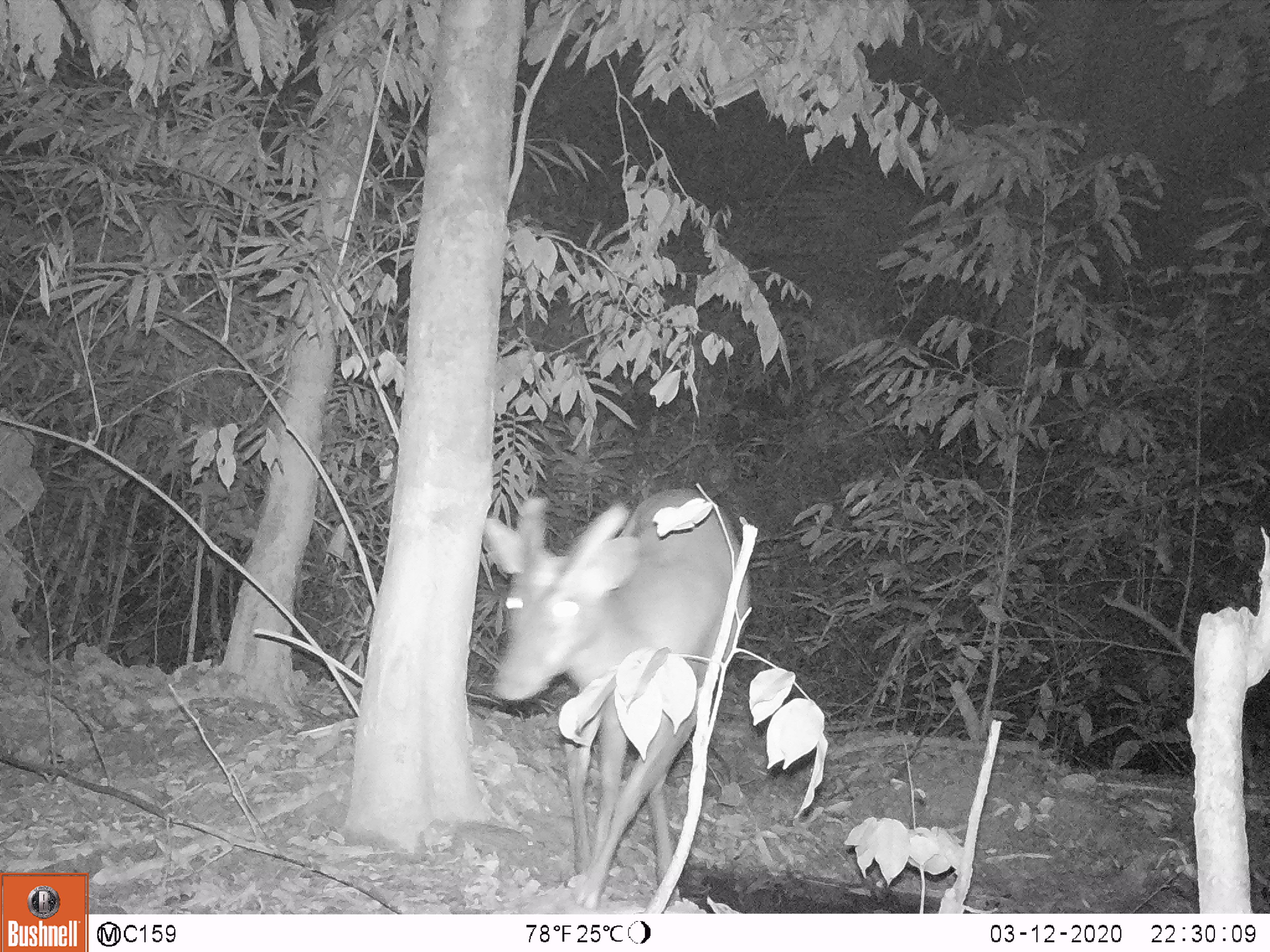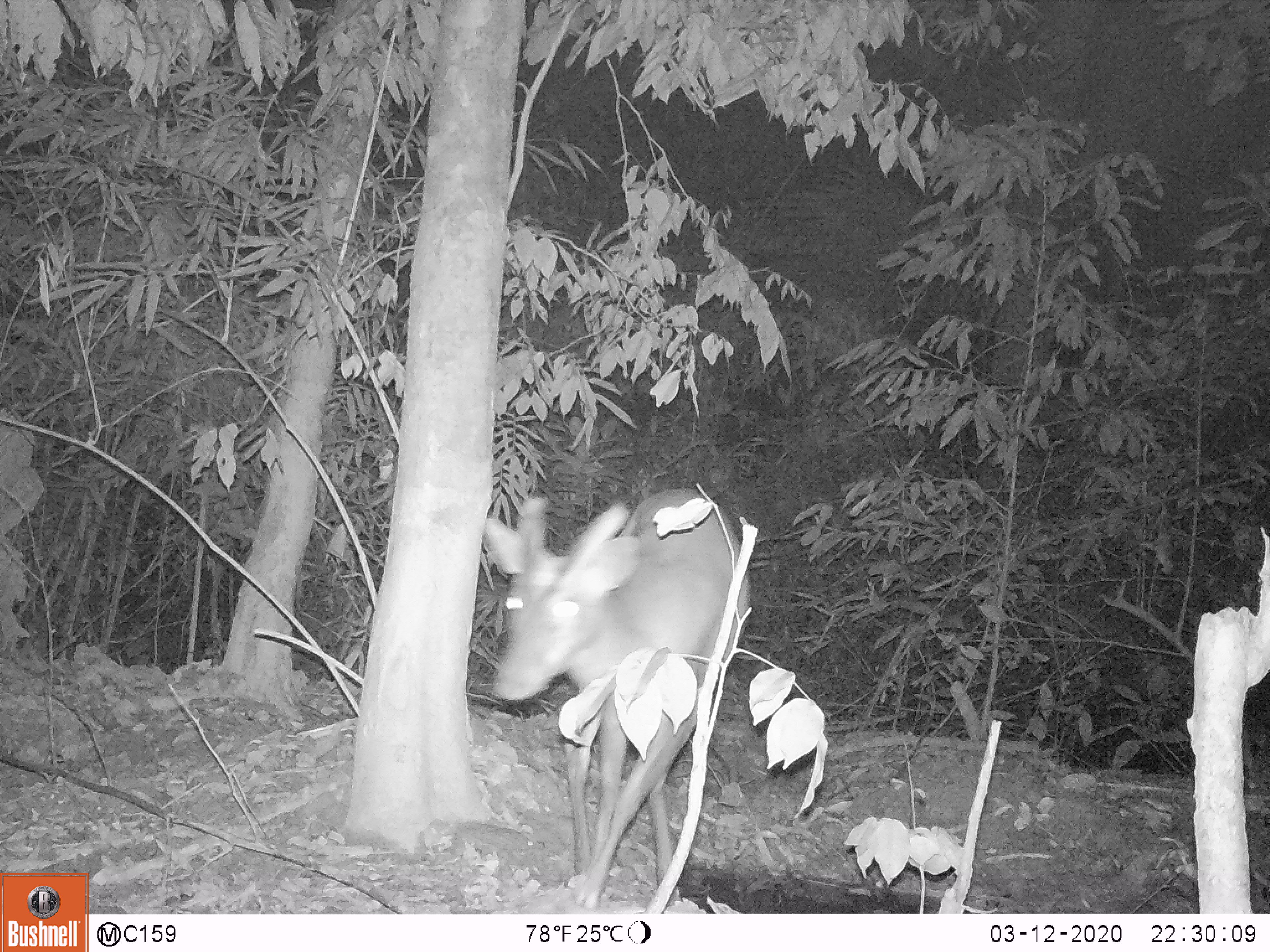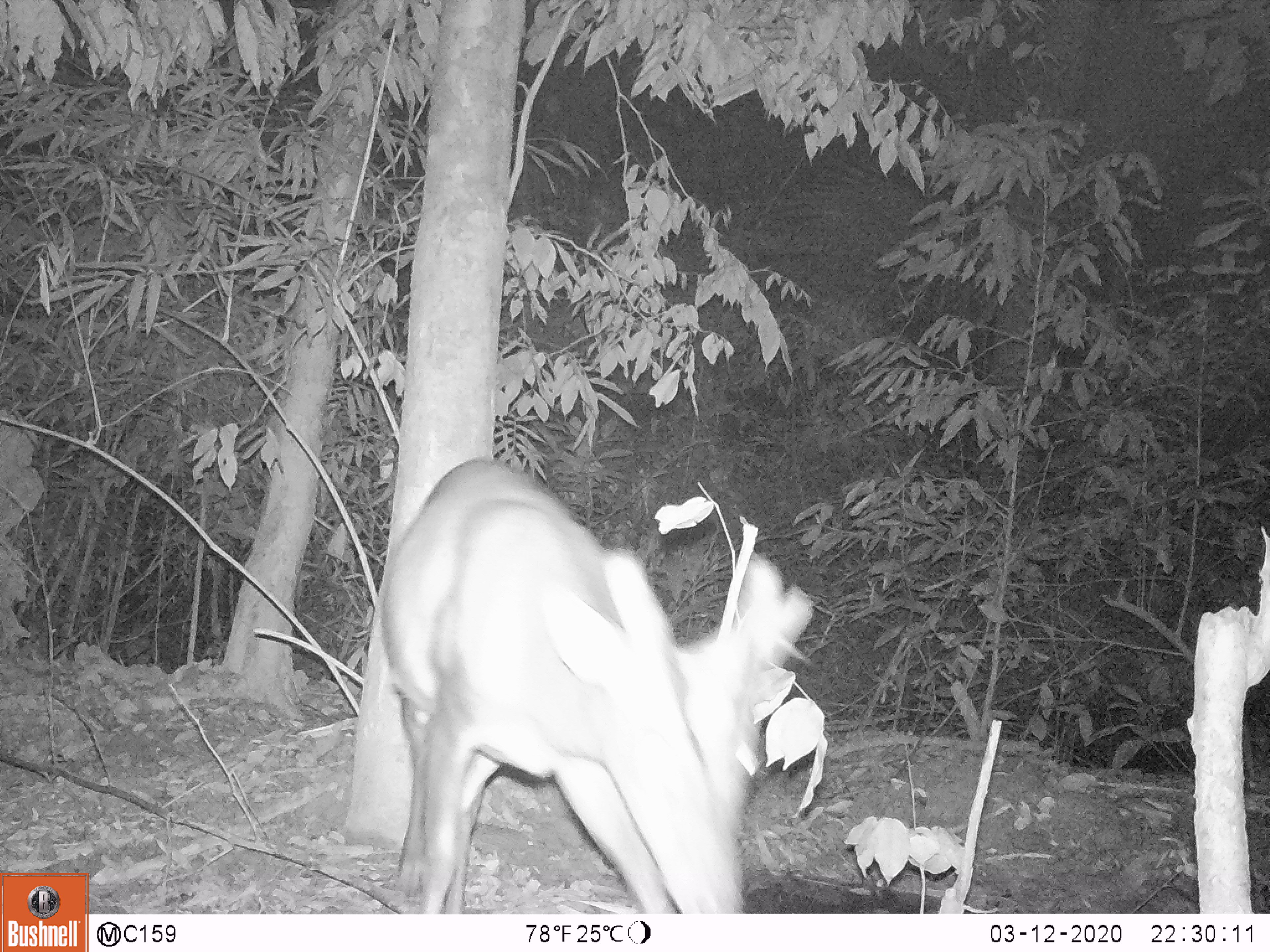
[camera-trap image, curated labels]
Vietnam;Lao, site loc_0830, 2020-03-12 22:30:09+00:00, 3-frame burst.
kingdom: Animalia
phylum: Chordata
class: Mammalia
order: Artiodactyla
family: Cervidae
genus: Muntiacus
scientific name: Muntiacus muntjak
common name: red muntjac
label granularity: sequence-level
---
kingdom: Animalia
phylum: Chordata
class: Mammalia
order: Artiodactyla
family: Cervidae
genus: Muntiacus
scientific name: Muntiacus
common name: muntjacs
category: unidentified muntjac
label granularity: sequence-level